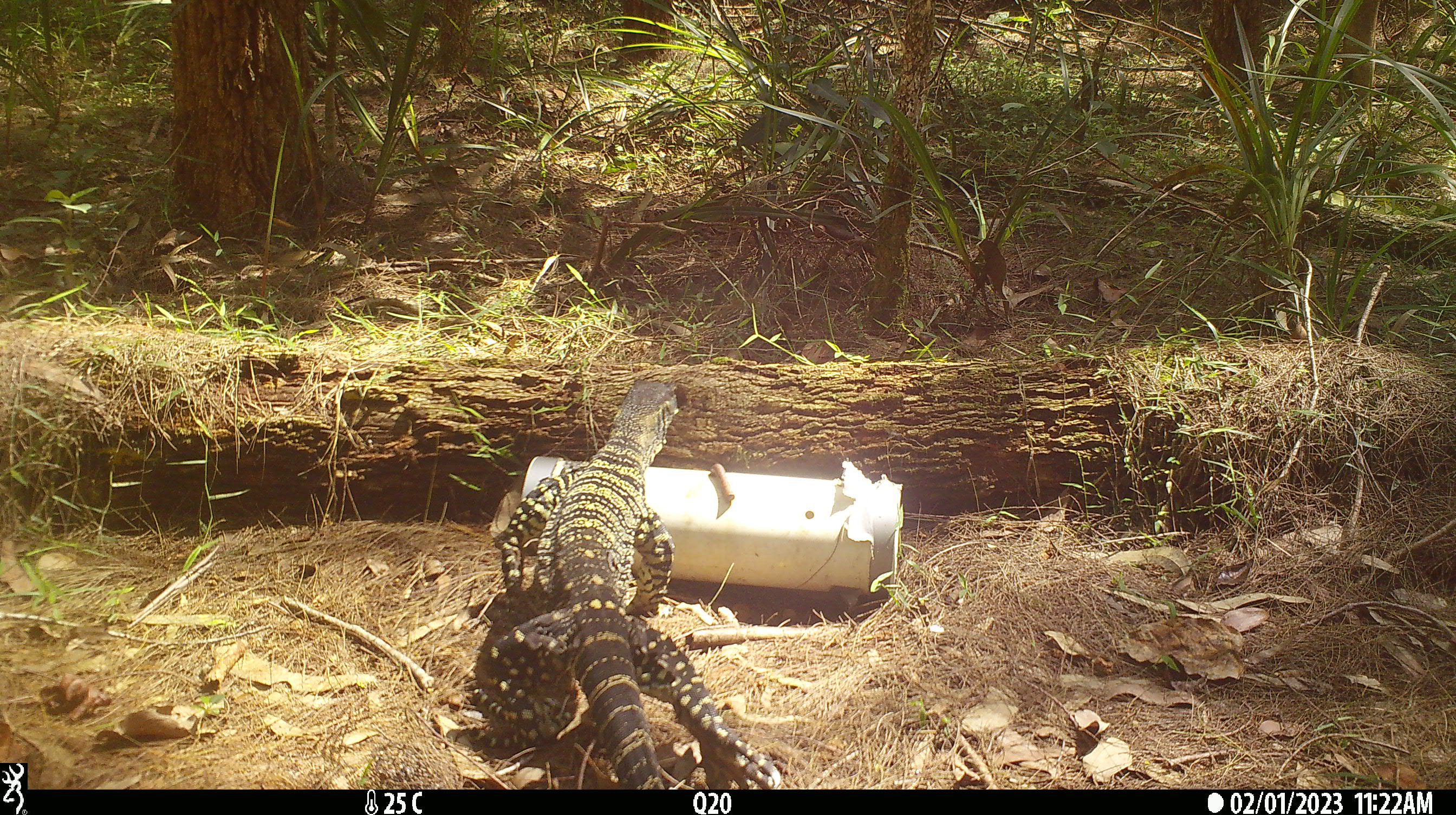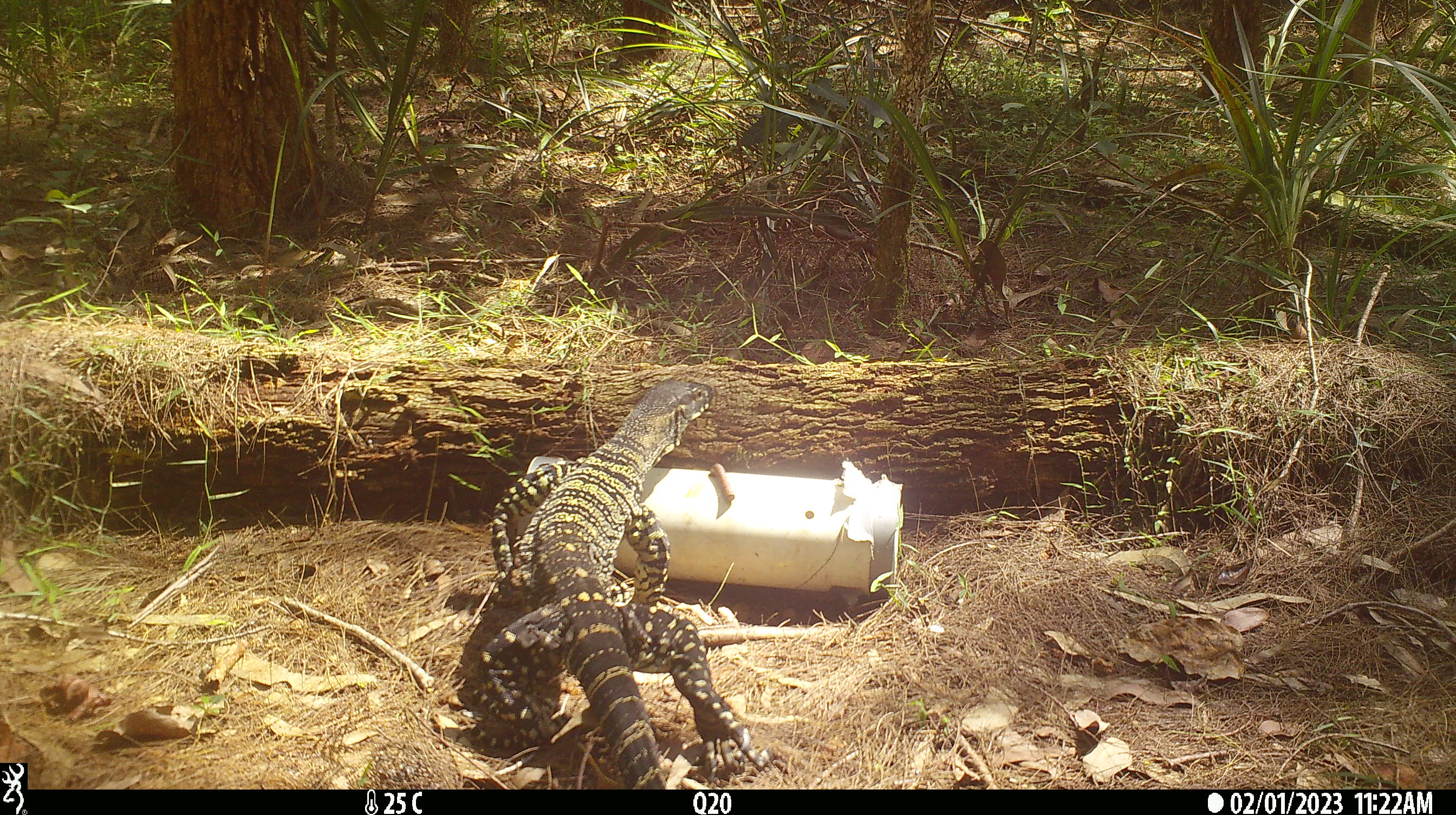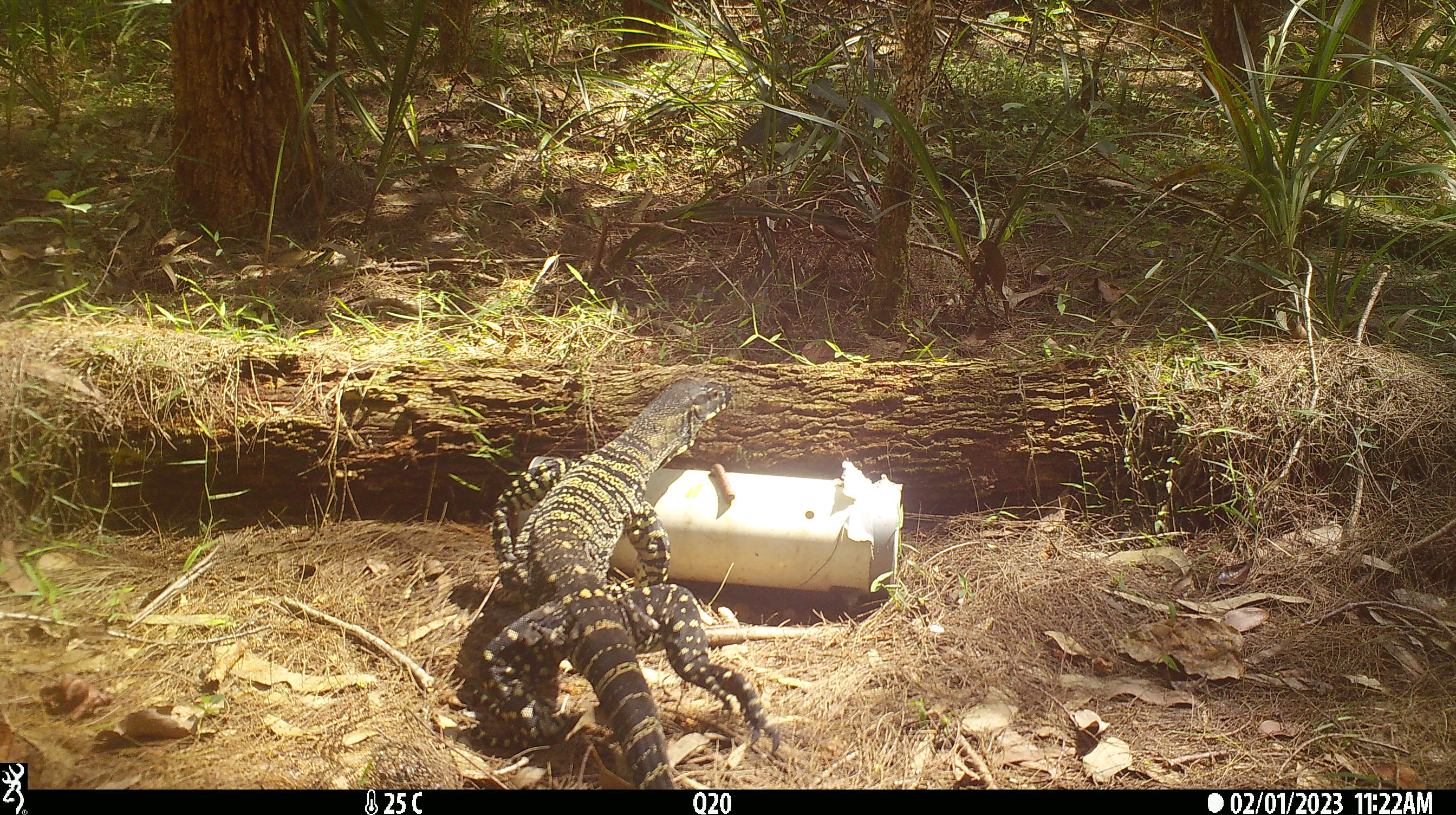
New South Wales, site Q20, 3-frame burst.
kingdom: Animalia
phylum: Chordata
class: Reptilia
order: Squamata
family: Varanidae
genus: Varanus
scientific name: Varanus varius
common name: lace monitor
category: goanna